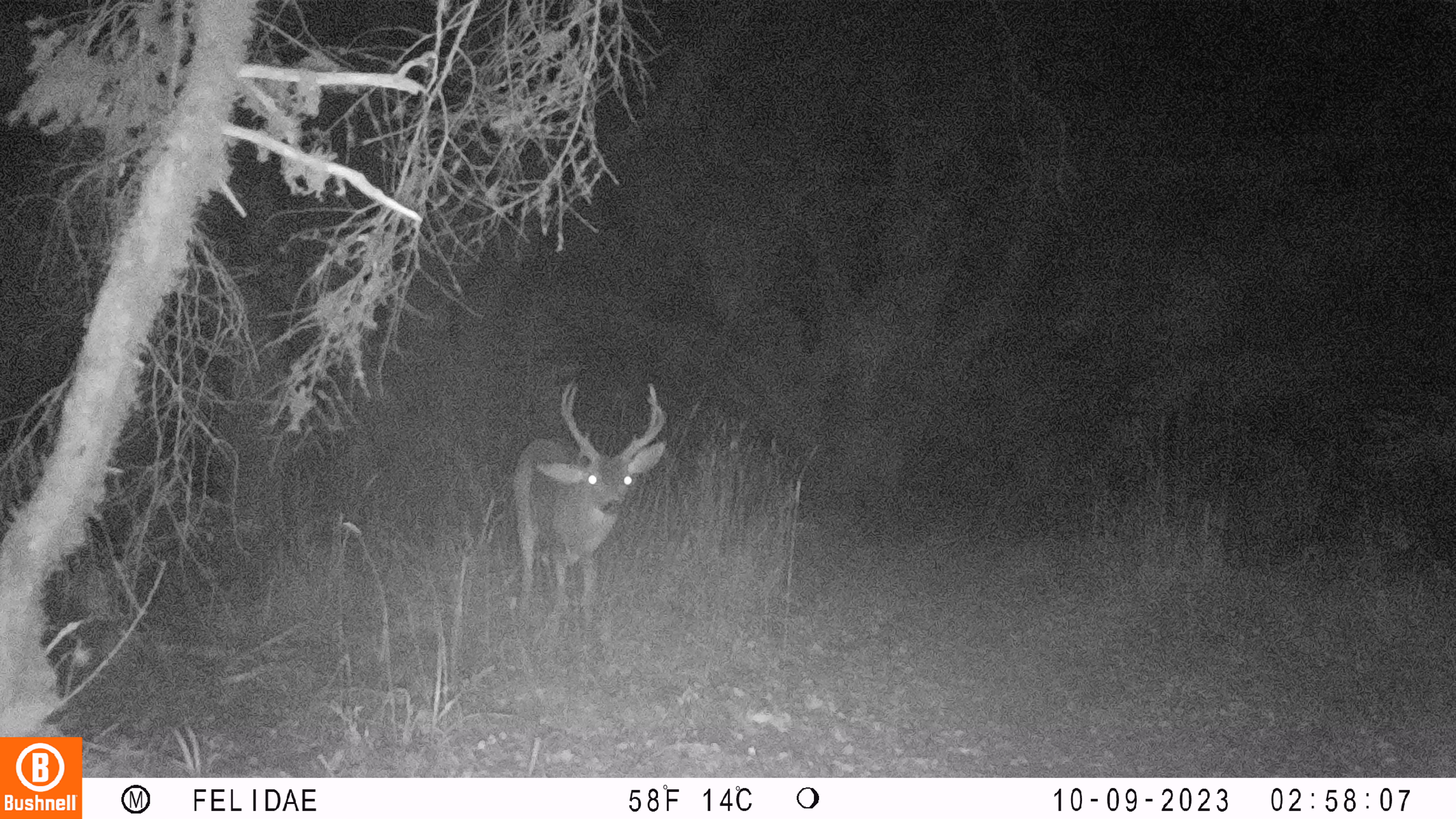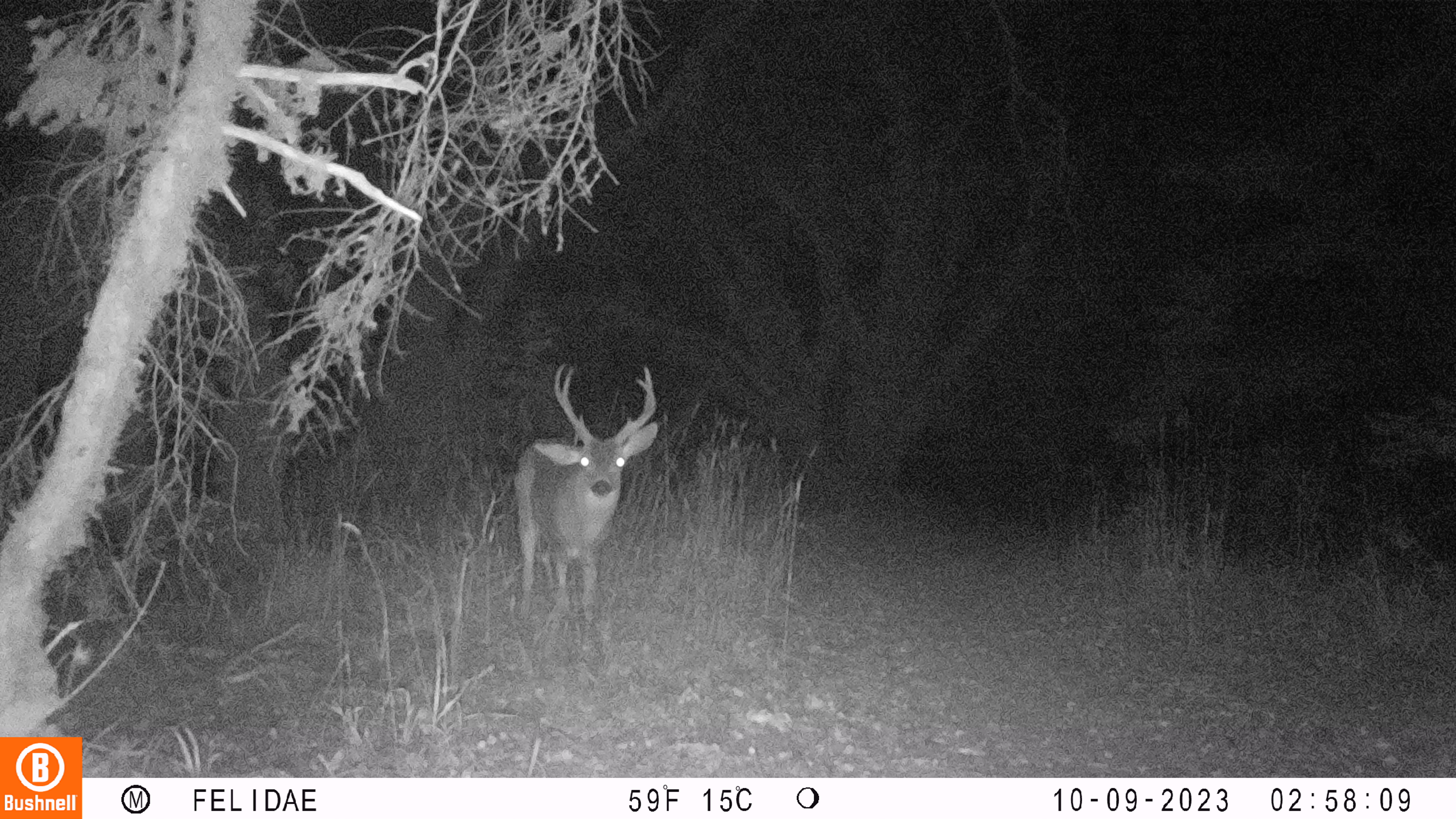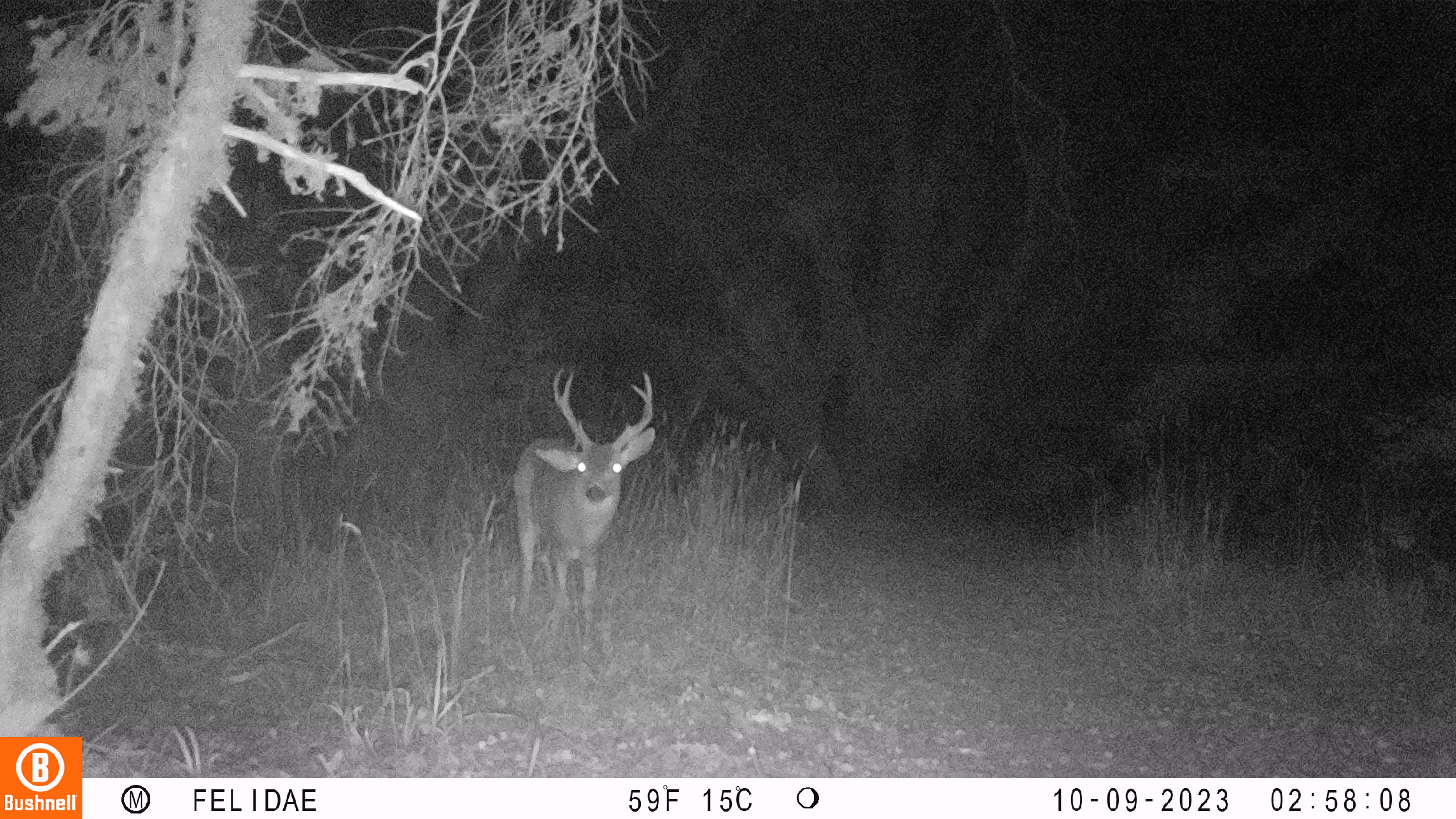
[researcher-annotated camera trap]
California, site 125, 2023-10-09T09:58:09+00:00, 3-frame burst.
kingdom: Animalia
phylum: Chordata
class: Mammalia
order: Artiodactyla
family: Cervidae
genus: Odocoileus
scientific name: Odocoileus hemionus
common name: mule deer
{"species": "mule deer (Odocoileus hemionus)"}